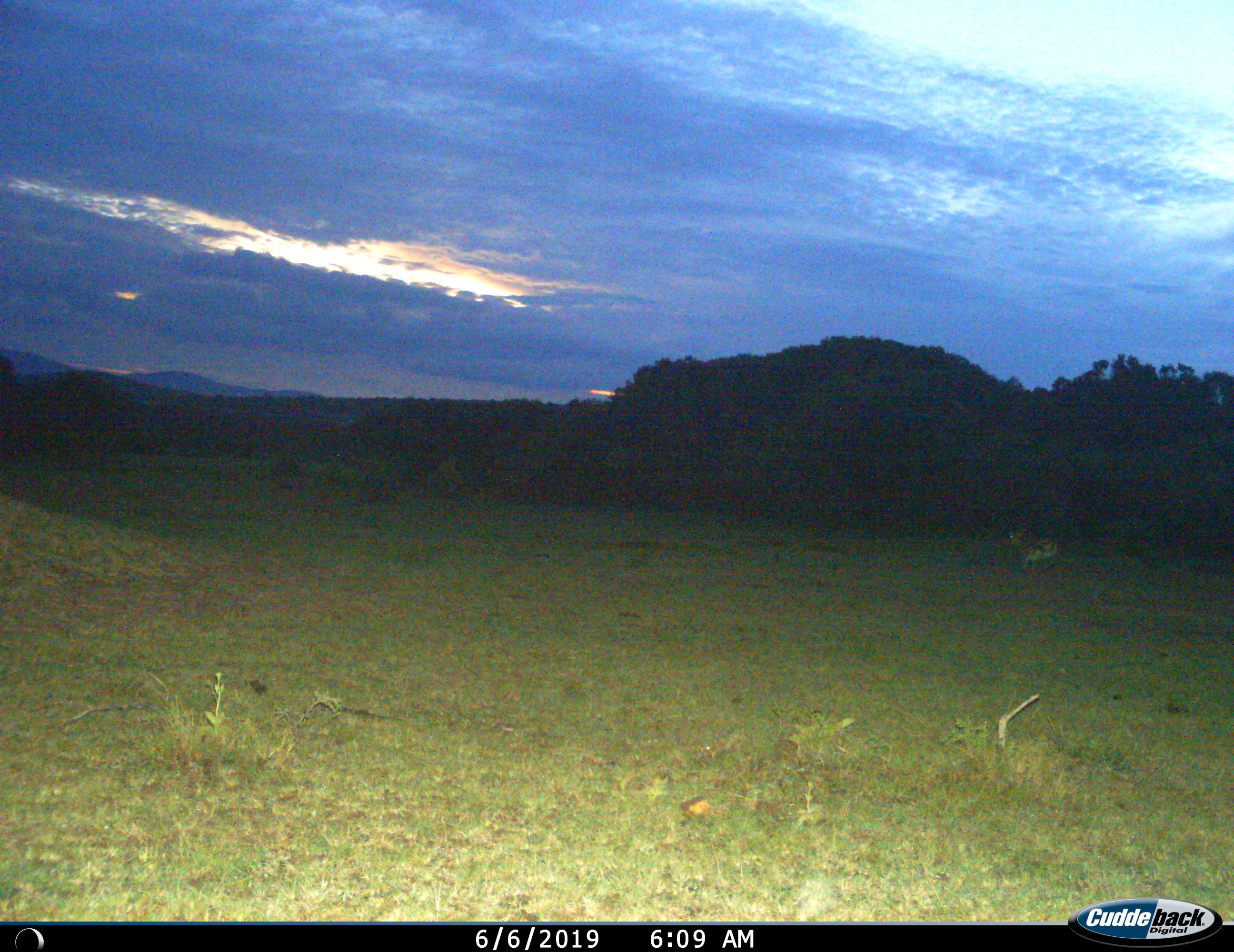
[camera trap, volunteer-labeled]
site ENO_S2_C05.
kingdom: Animalia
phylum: Chordata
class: Mammalia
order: Artiodactyla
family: Bovidae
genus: Aepyceros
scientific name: Aepyceros melampus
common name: impala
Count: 1.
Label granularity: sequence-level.